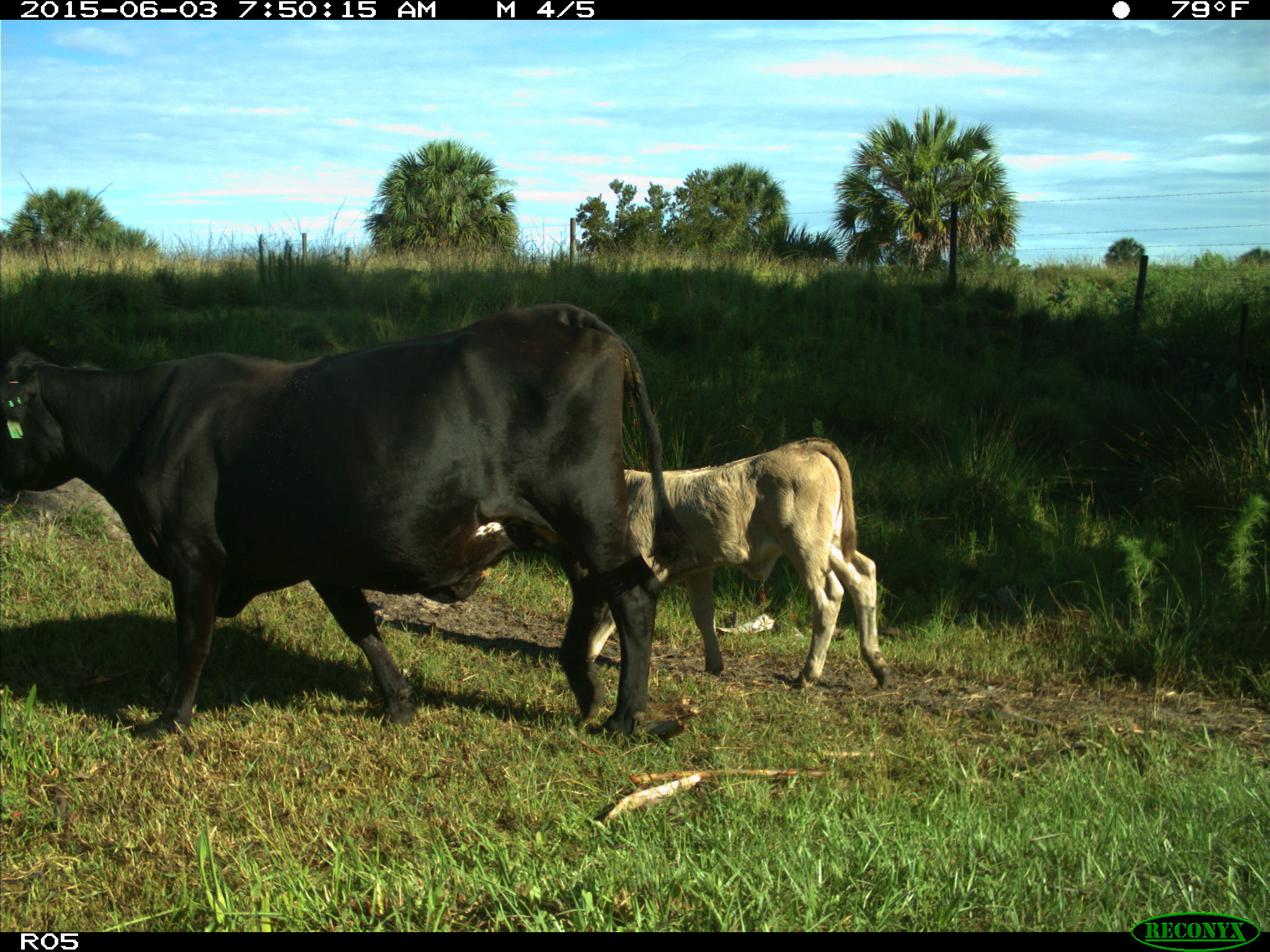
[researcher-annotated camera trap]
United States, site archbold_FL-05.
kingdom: Animalia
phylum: Chordata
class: Mammalia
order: Artiodactyla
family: Bovidae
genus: Bos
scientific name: Bos taurus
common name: domestic cow